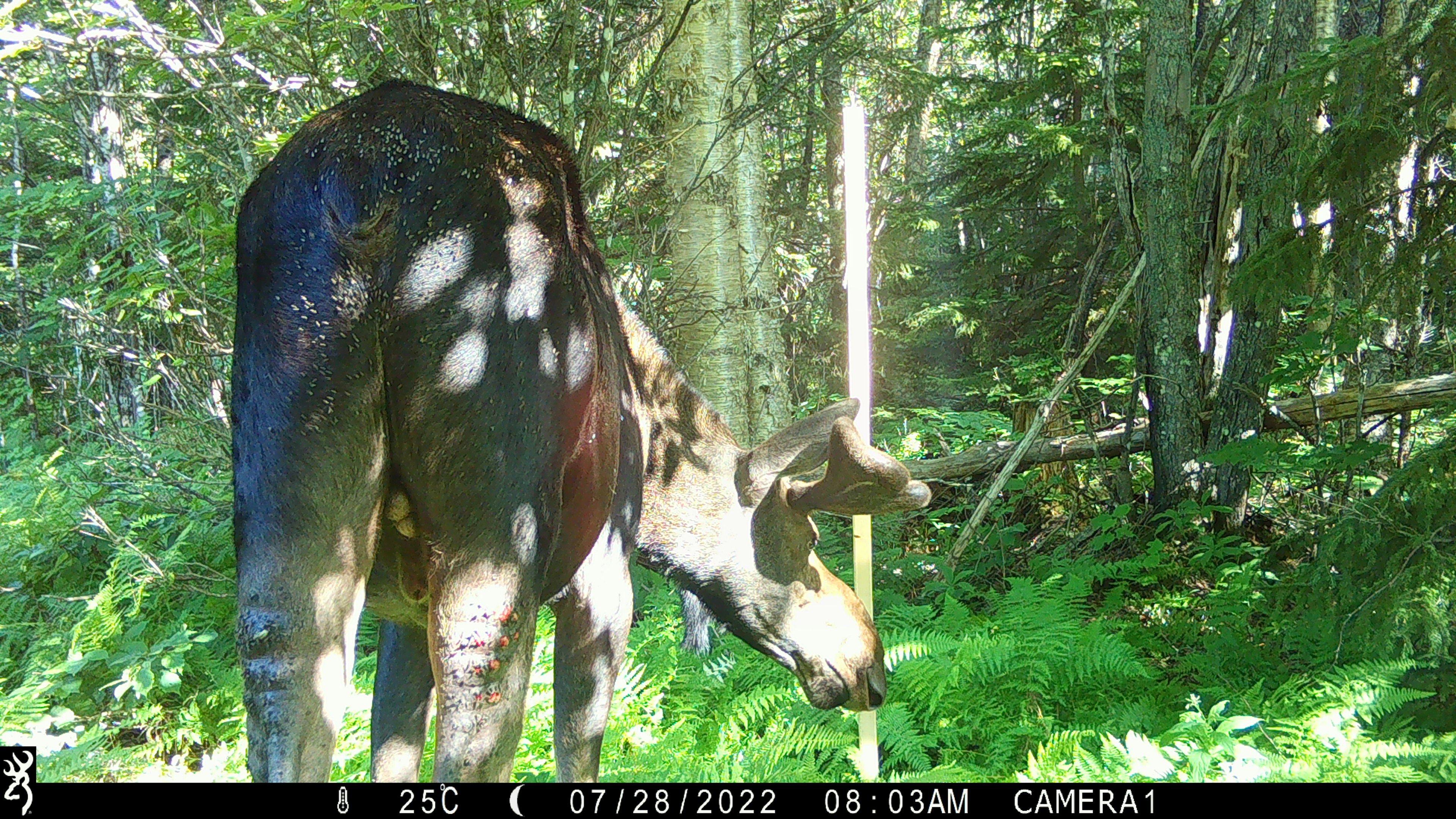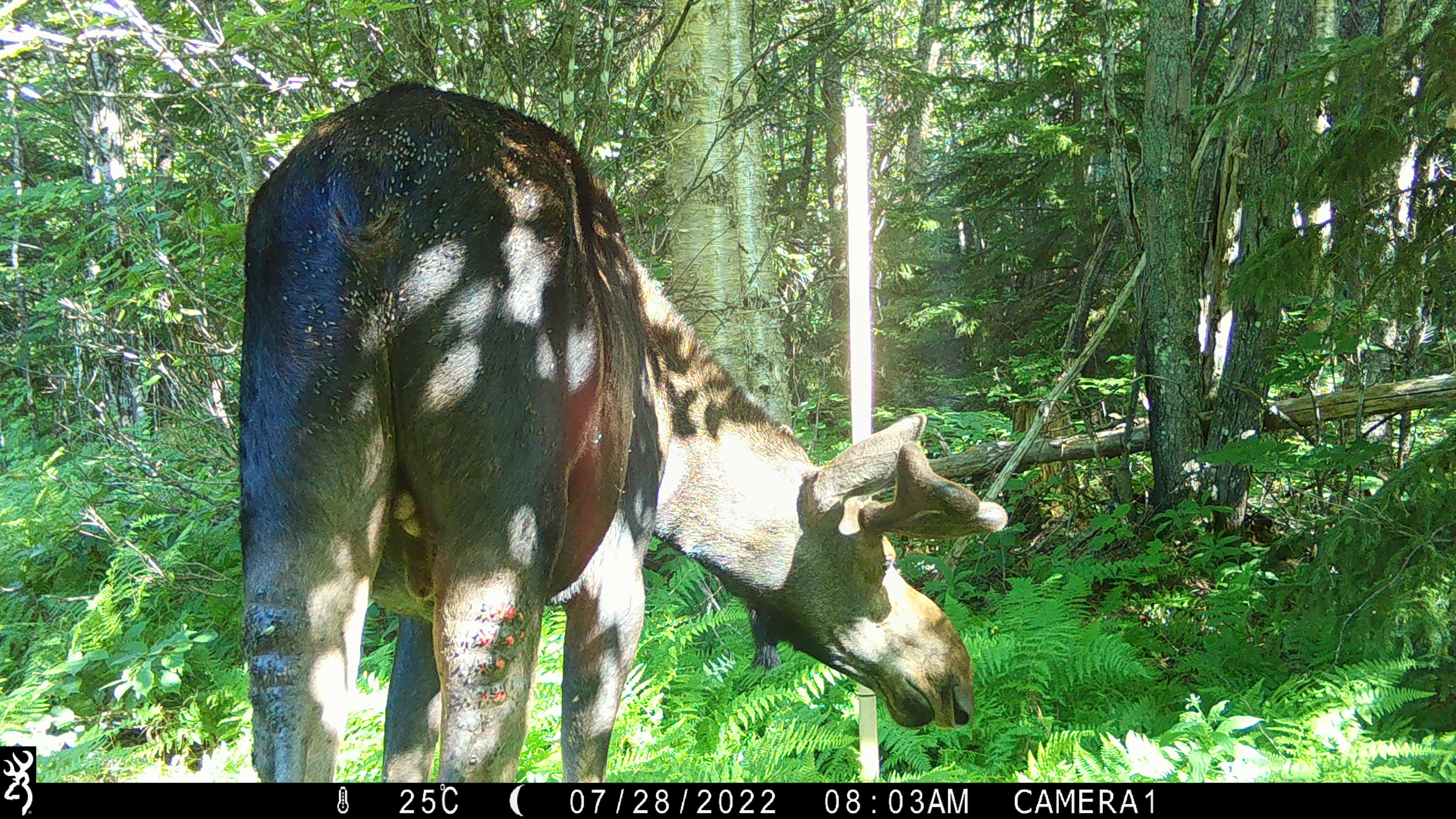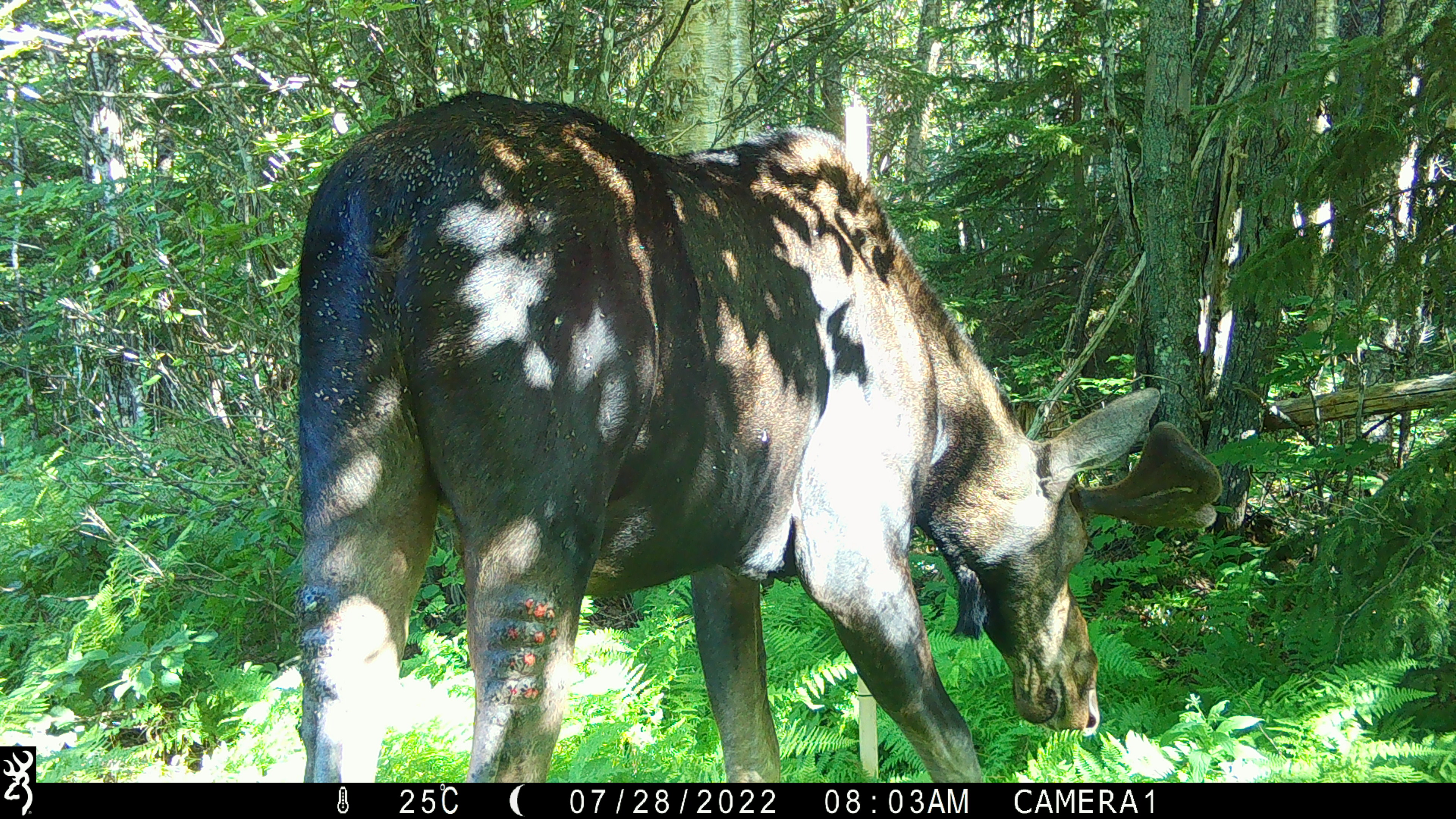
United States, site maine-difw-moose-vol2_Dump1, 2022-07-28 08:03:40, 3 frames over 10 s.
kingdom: Animalia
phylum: Chordata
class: Mammalia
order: Artiodactyla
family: Cervidae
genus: Alces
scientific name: Alces alces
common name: moose